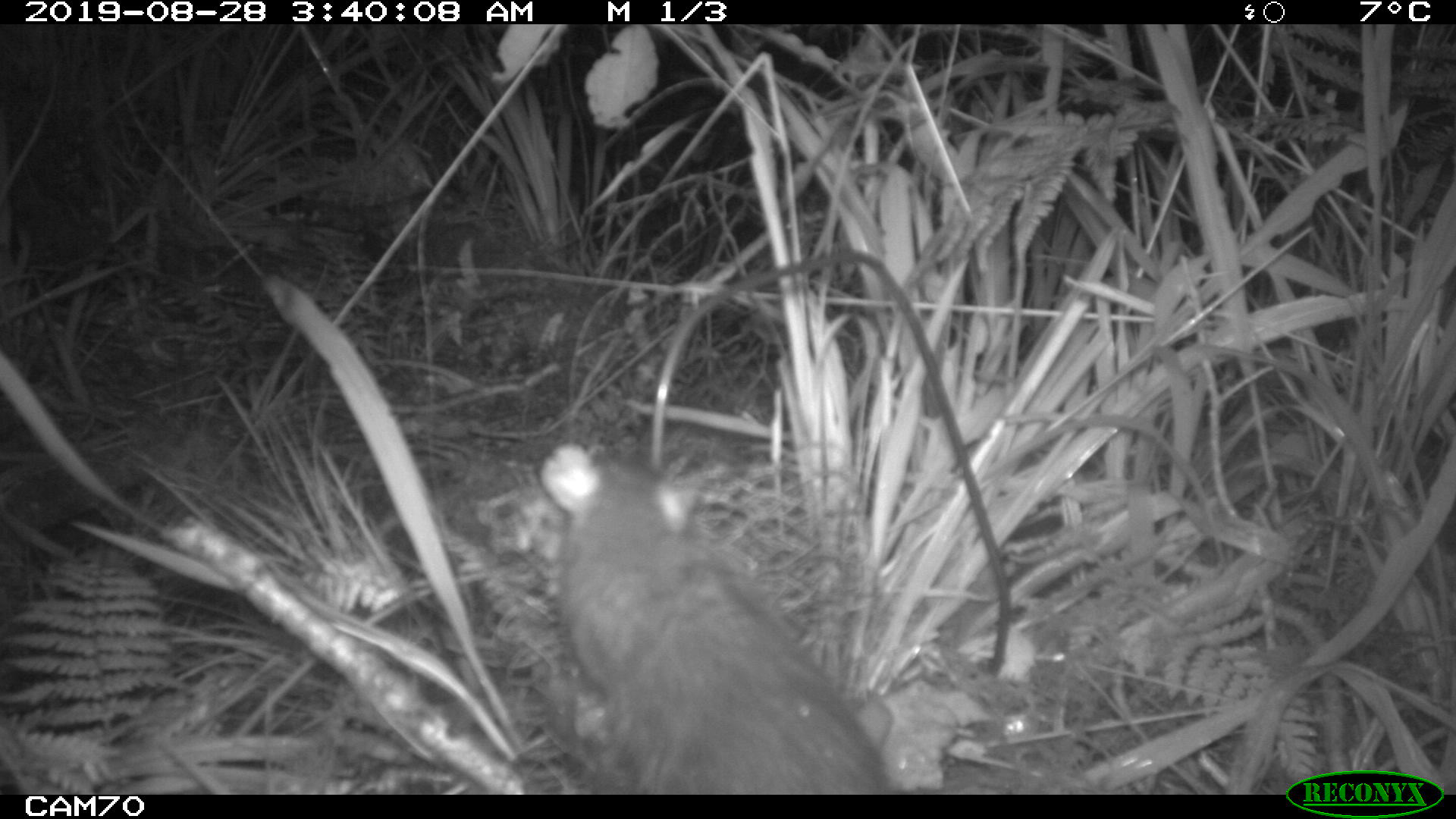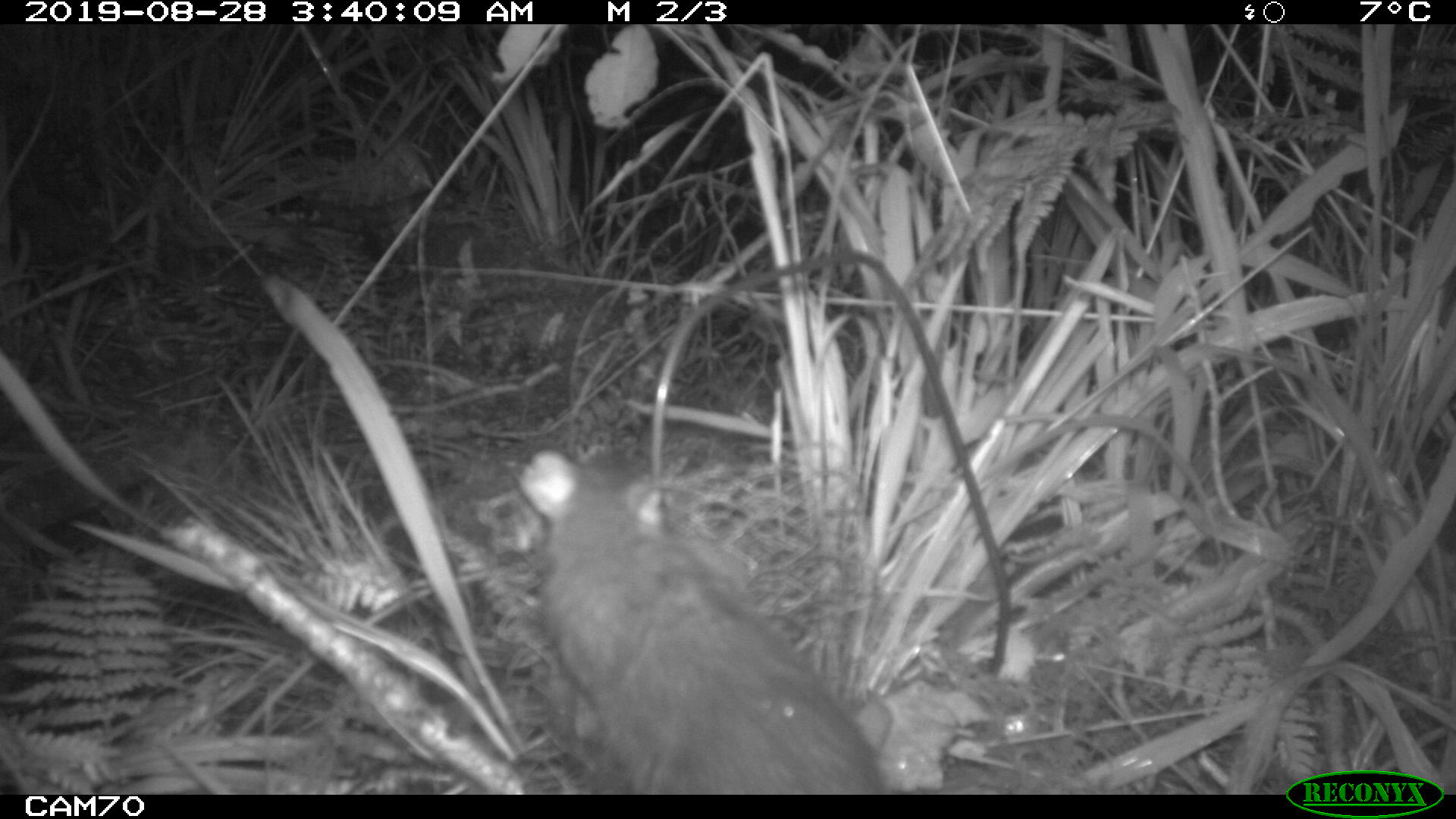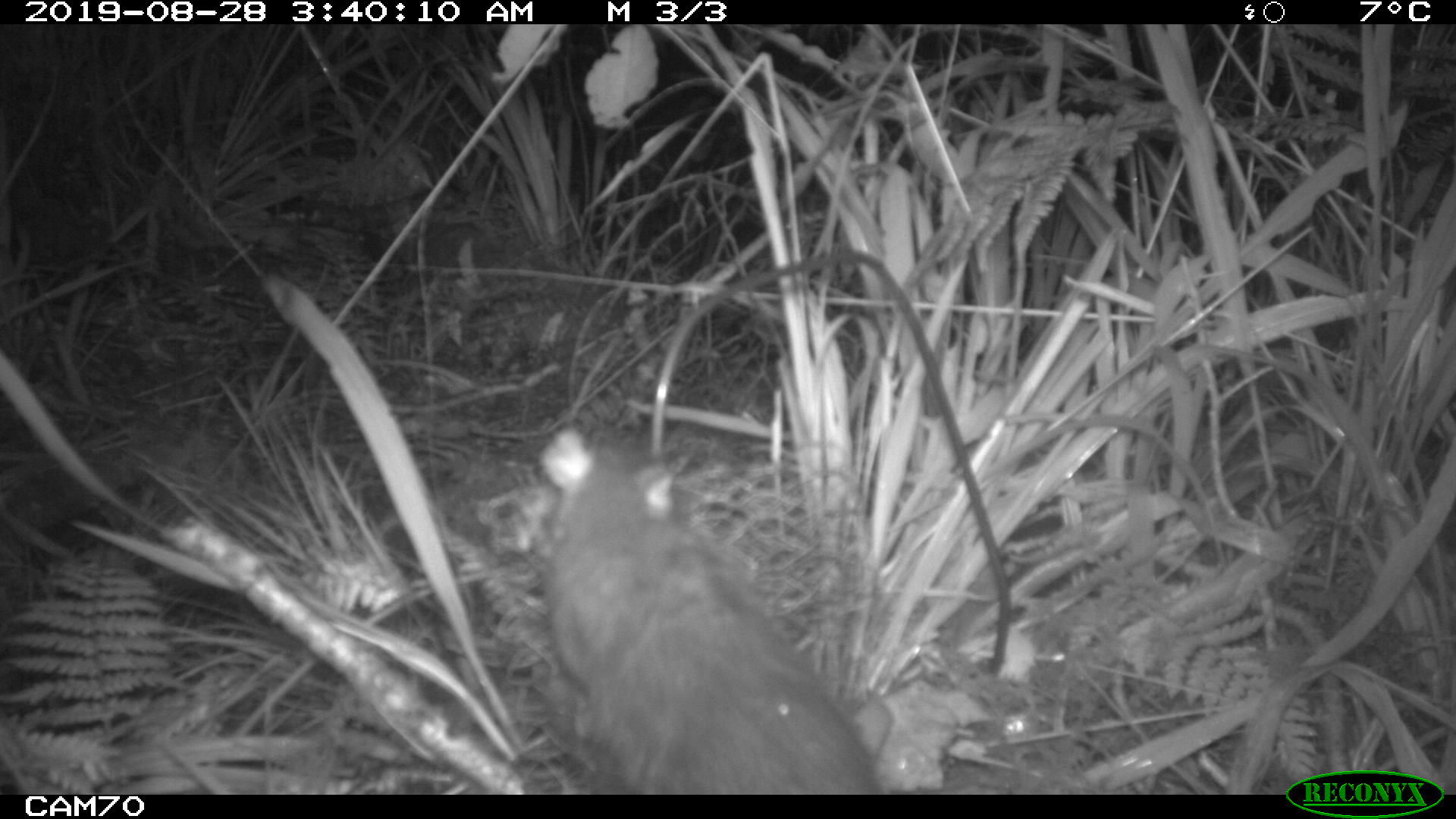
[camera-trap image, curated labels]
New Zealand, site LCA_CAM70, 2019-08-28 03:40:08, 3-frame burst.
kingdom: Animalia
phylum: Chordata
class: Mammalia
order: Rodentia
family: Muridae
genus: Rattus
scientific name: Rattus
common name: rat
Rat (Rattus).